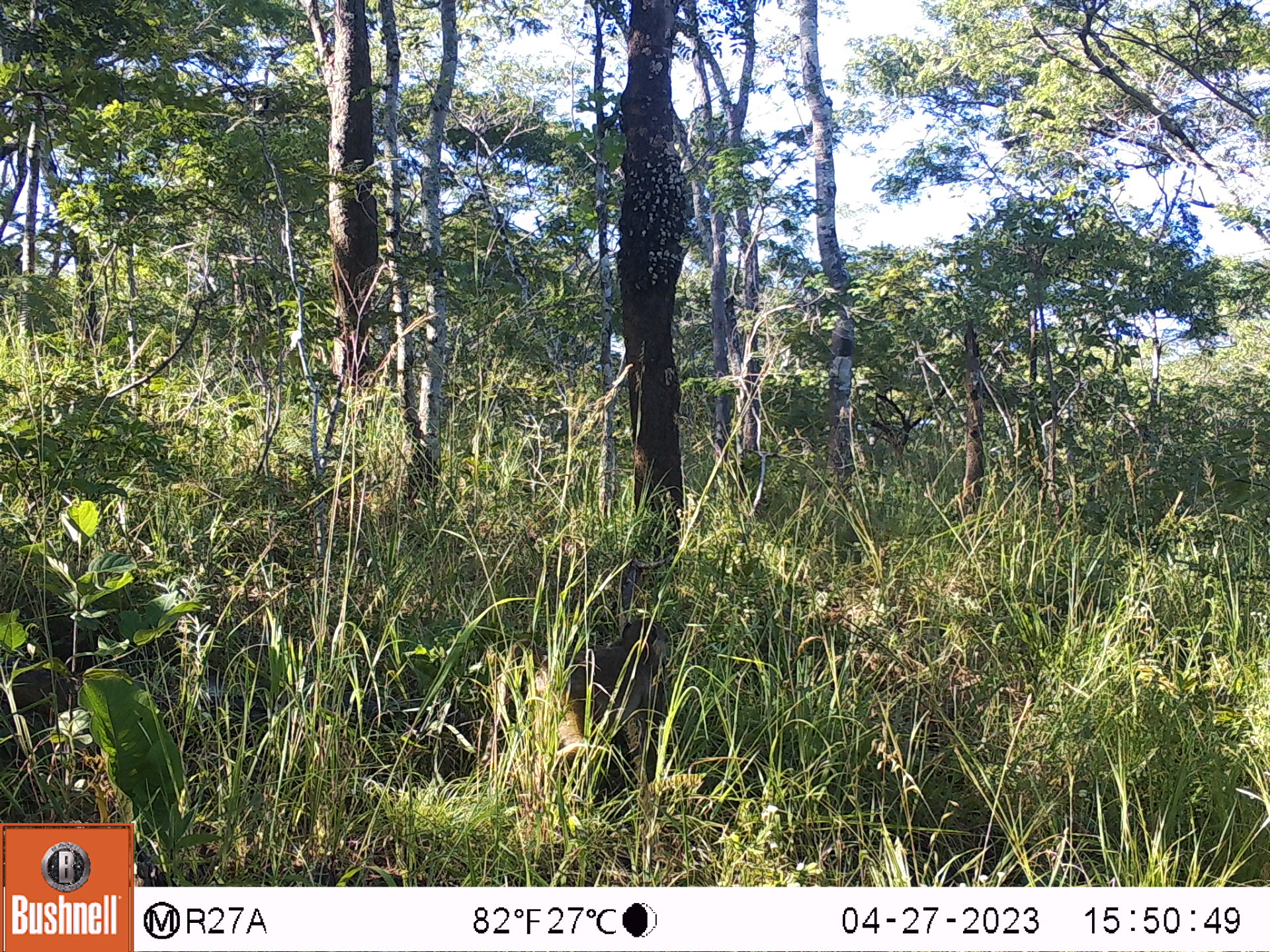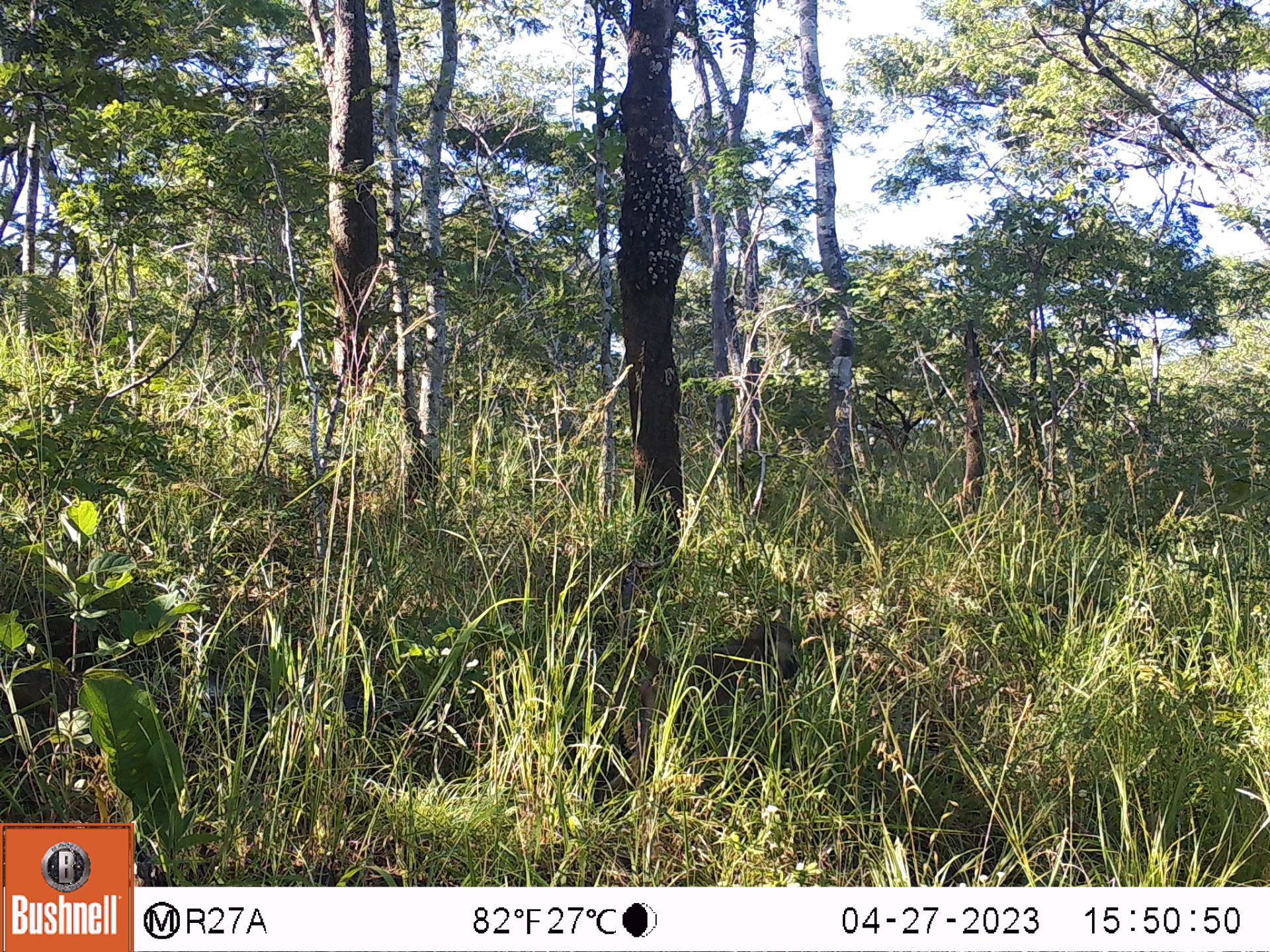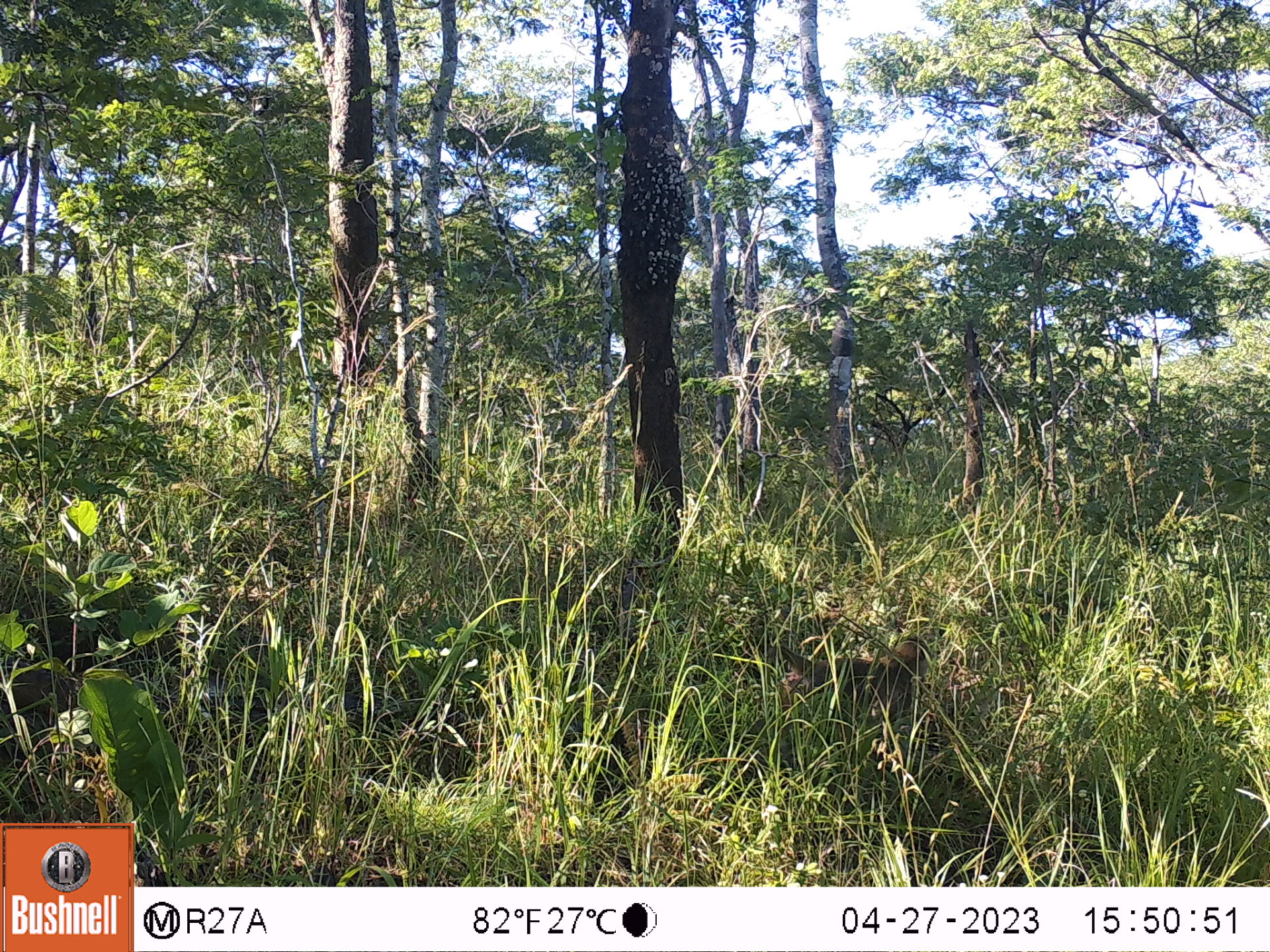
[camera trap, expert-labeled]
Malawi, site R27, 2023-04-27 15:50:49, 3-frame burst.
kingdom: Animalia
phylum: Chordata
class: Mammalia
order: Primates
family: Cercopithecidae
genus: Papio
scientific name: Papio cynocephalus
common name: yellow baboon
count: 1